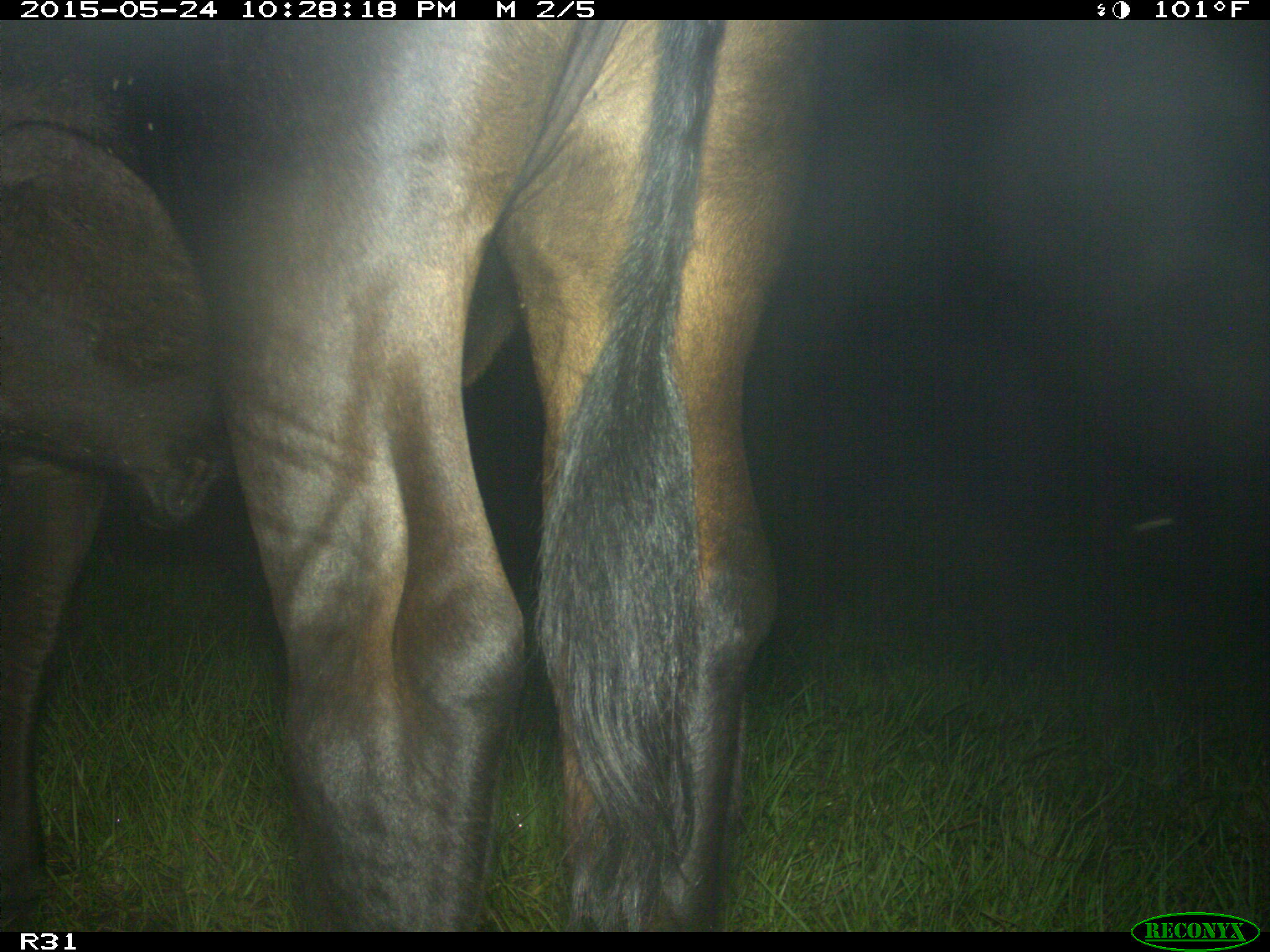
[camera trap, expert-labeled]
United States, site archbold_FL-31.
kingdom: Animalia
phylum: Chordata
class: Mammalia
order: Artiodactyla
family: Bovidae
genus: Bos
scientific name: Bos taurus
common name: domestic cow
Bos taurus (domestic cow).